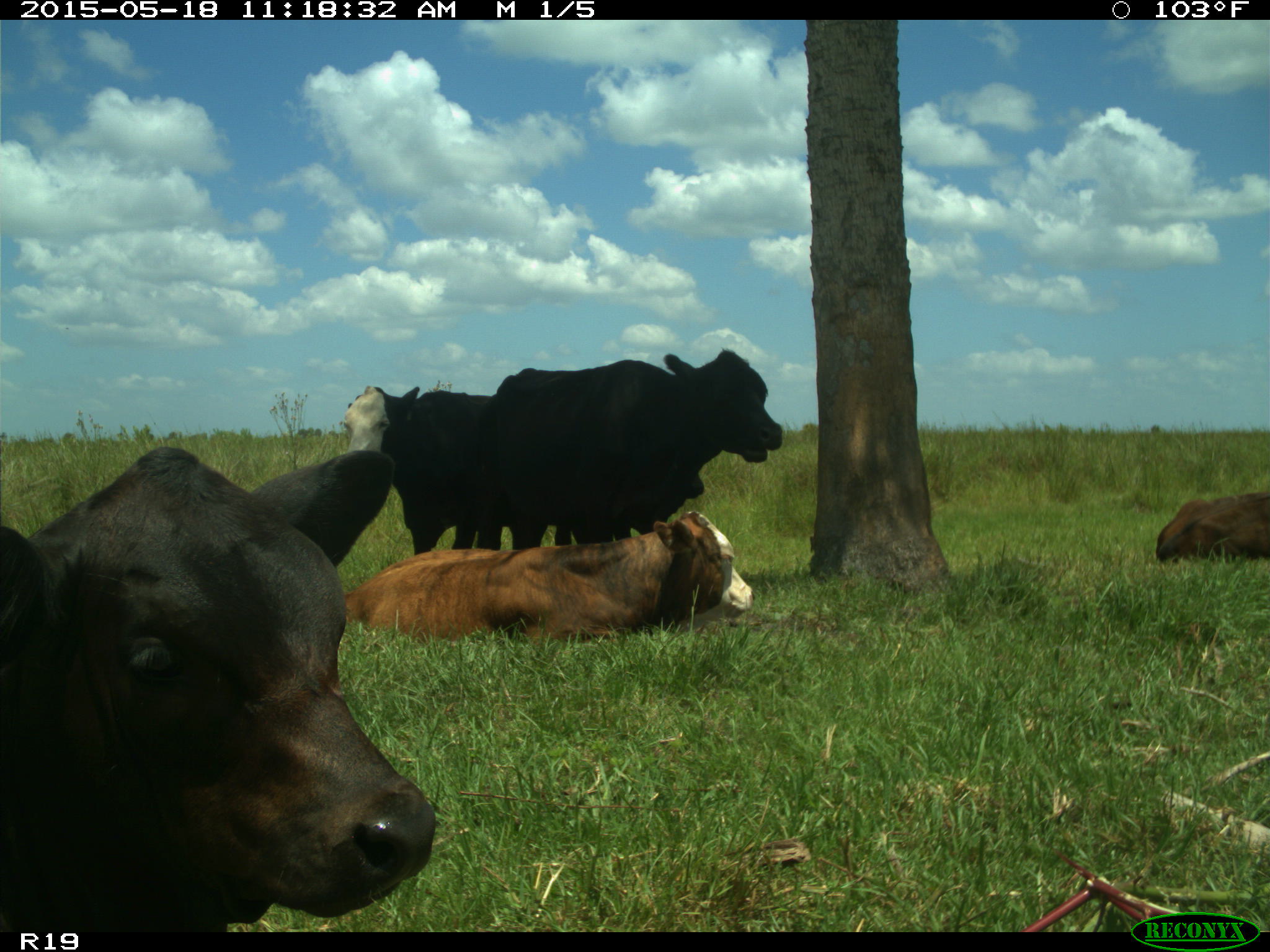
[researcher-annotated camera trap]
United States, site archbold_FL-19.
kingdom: Animalia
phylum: Chordata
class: Mammalia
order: Artiodactyla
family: Bovidae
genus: Bos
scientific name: Bos taurus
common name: domestic cow